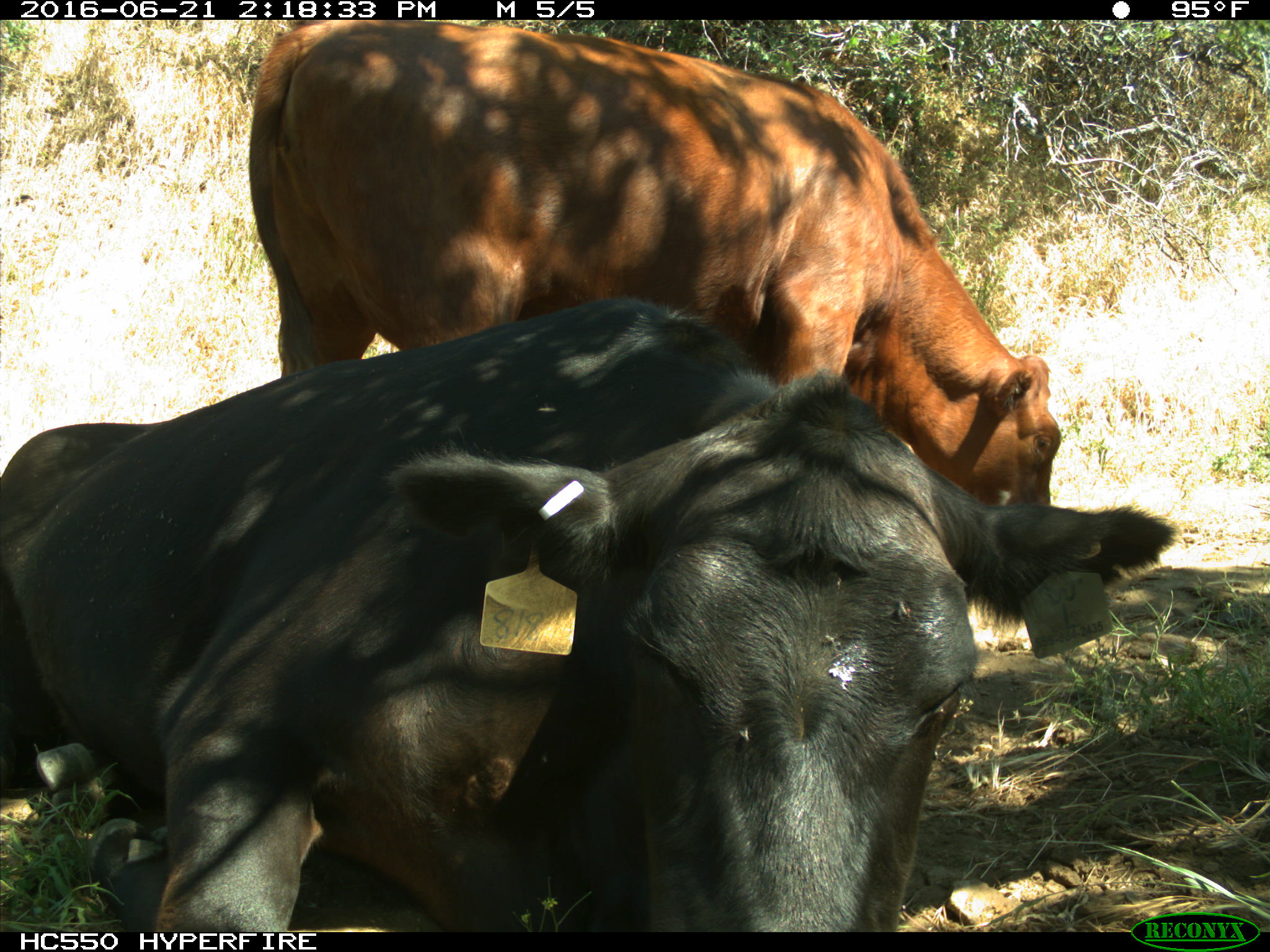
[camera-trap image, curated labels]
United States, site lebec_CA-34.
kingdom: Animalia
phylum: Chordata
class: Mammalia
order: Artiodactyla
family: Bovidae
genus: Bos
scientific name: Bos taurus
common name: domestic cow